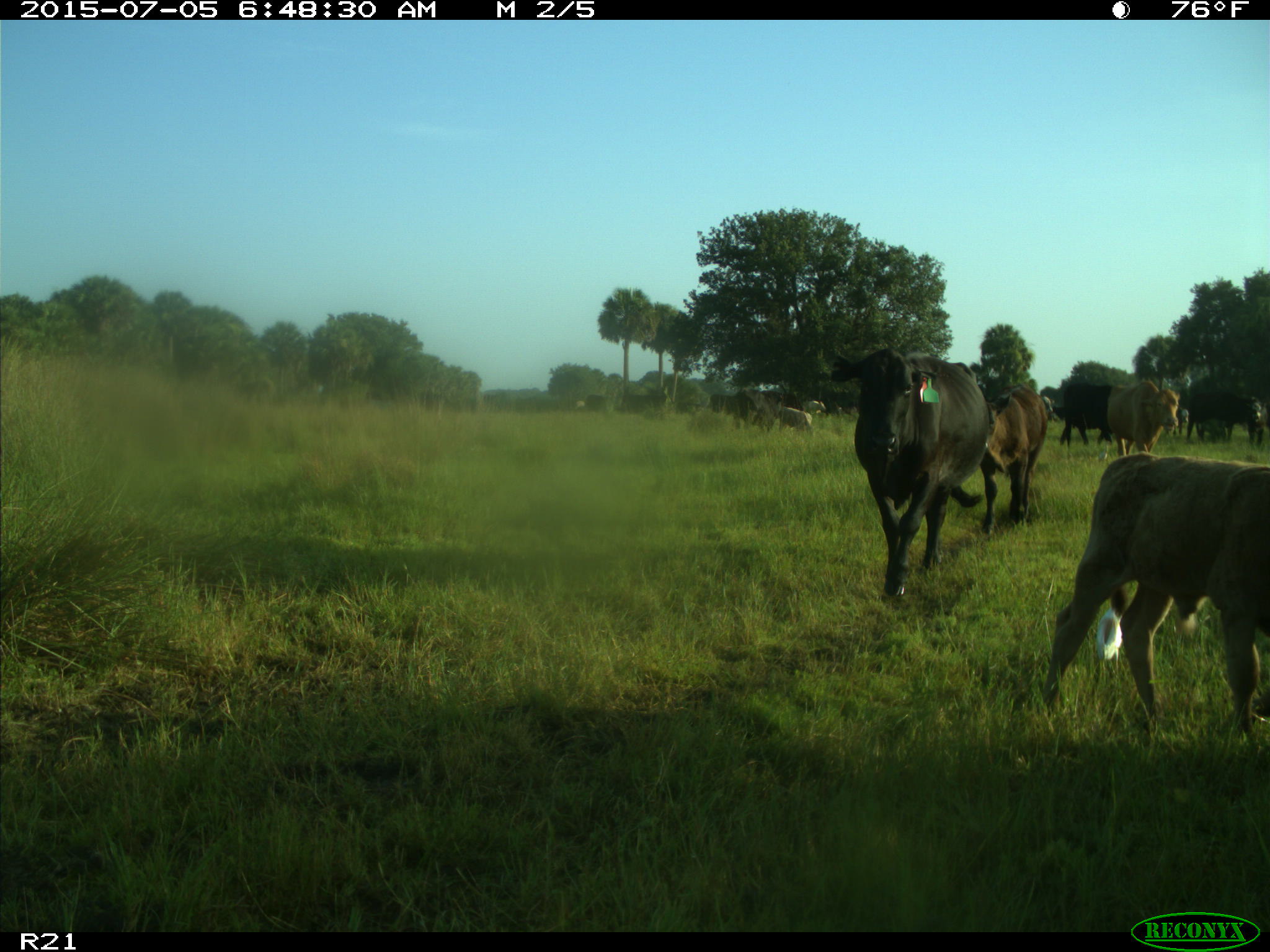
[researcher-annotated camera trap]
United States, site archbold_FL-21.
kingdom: Animalia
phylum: Chordata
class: Mammalia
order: Artiodactyla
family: Bovidae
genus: Bos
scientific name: Bos taurus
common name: domestic cow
Bos taurus (domestic cow).